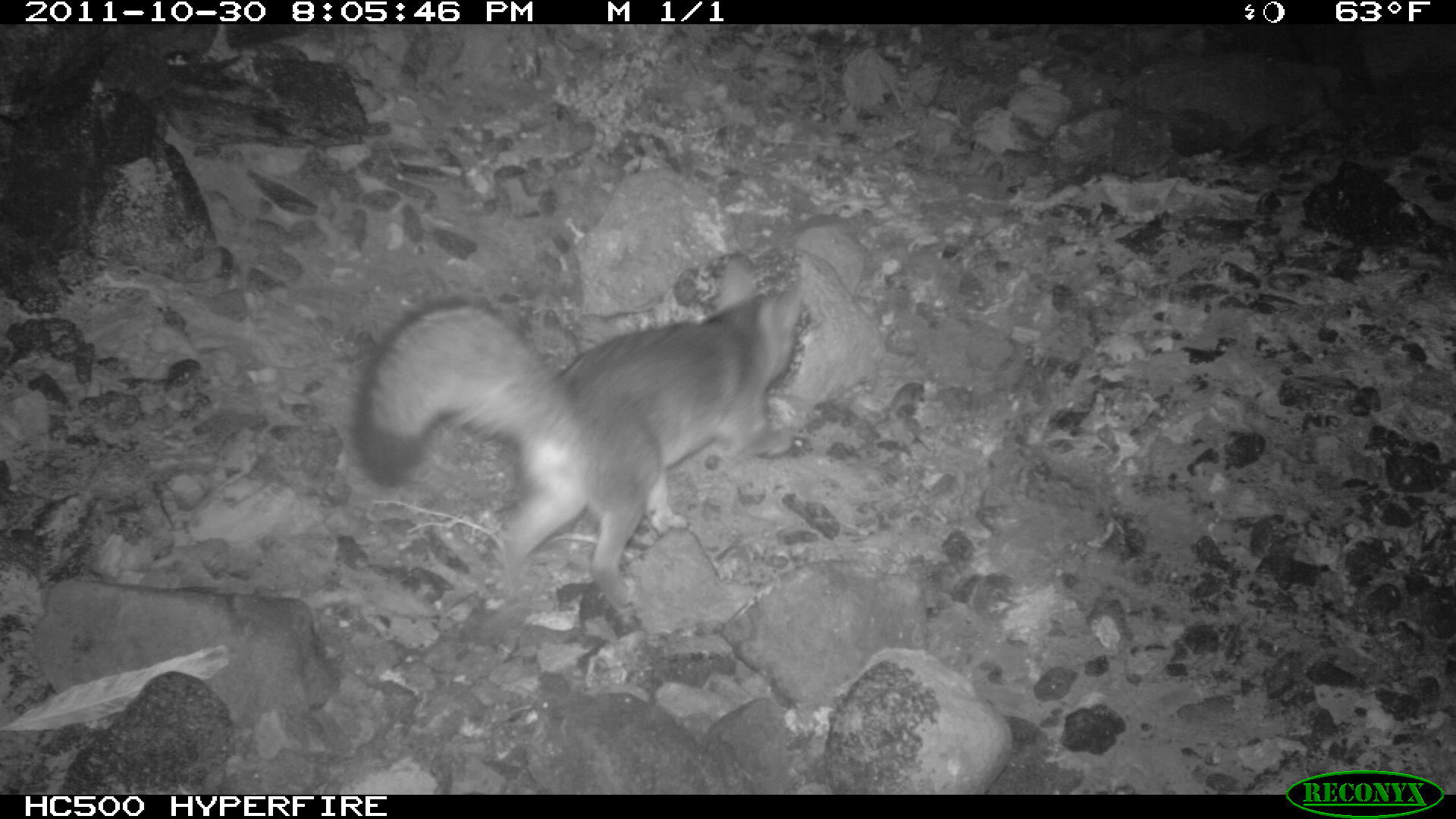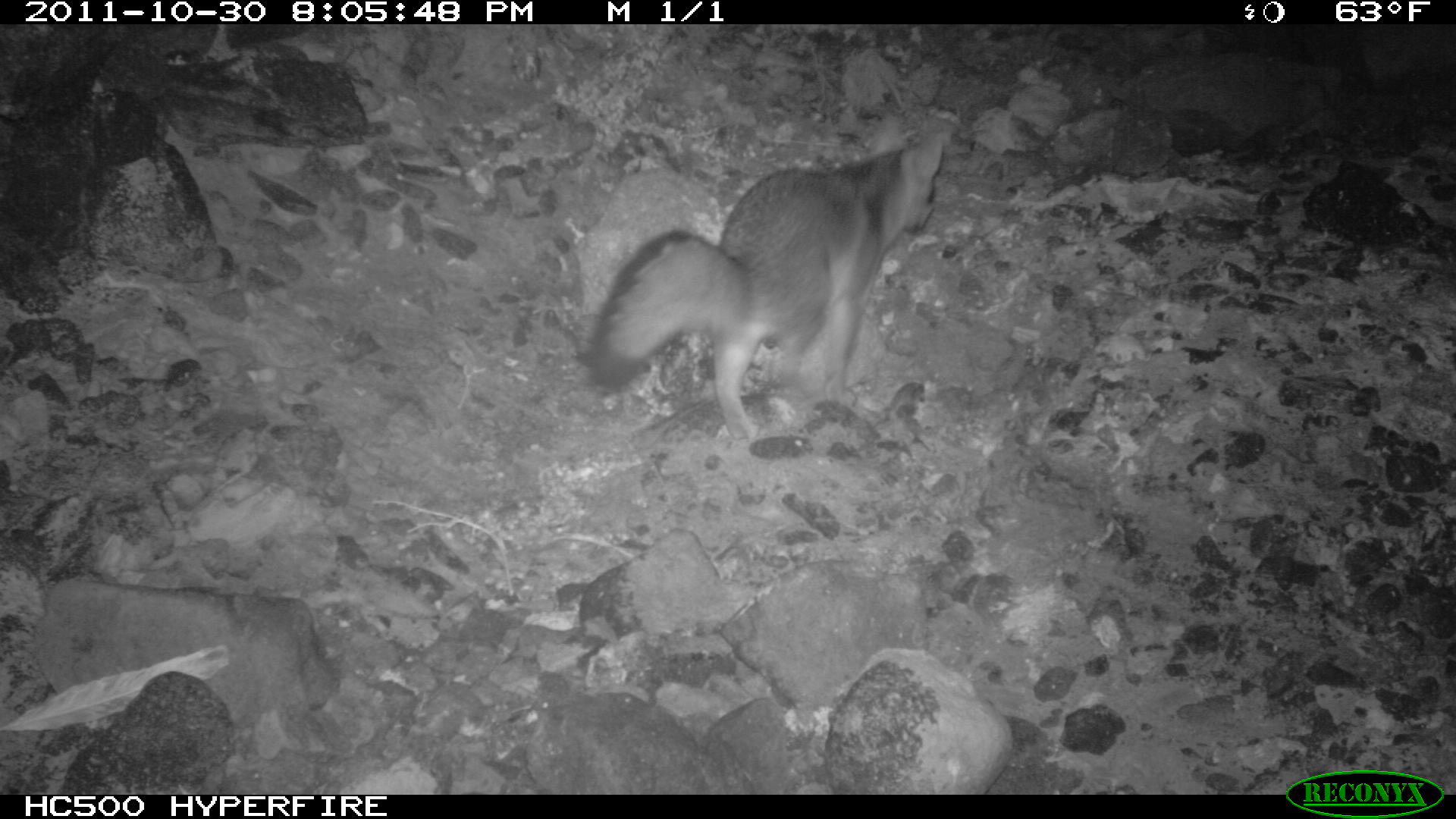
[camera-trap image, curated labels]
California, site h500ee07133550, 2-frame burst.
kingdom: Animalia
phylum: Chordata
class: Mammalia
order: Carnivora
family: Canidae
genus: Urocyon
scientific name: Urocyon littoralis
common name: island fox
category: fox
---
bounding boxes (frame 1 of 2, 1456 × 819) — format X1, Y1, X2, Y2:
fox: 352, 250, 806, 612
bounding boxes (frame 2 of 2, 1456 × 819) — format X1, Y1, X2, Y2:
fox: 588, 115, 942, 440